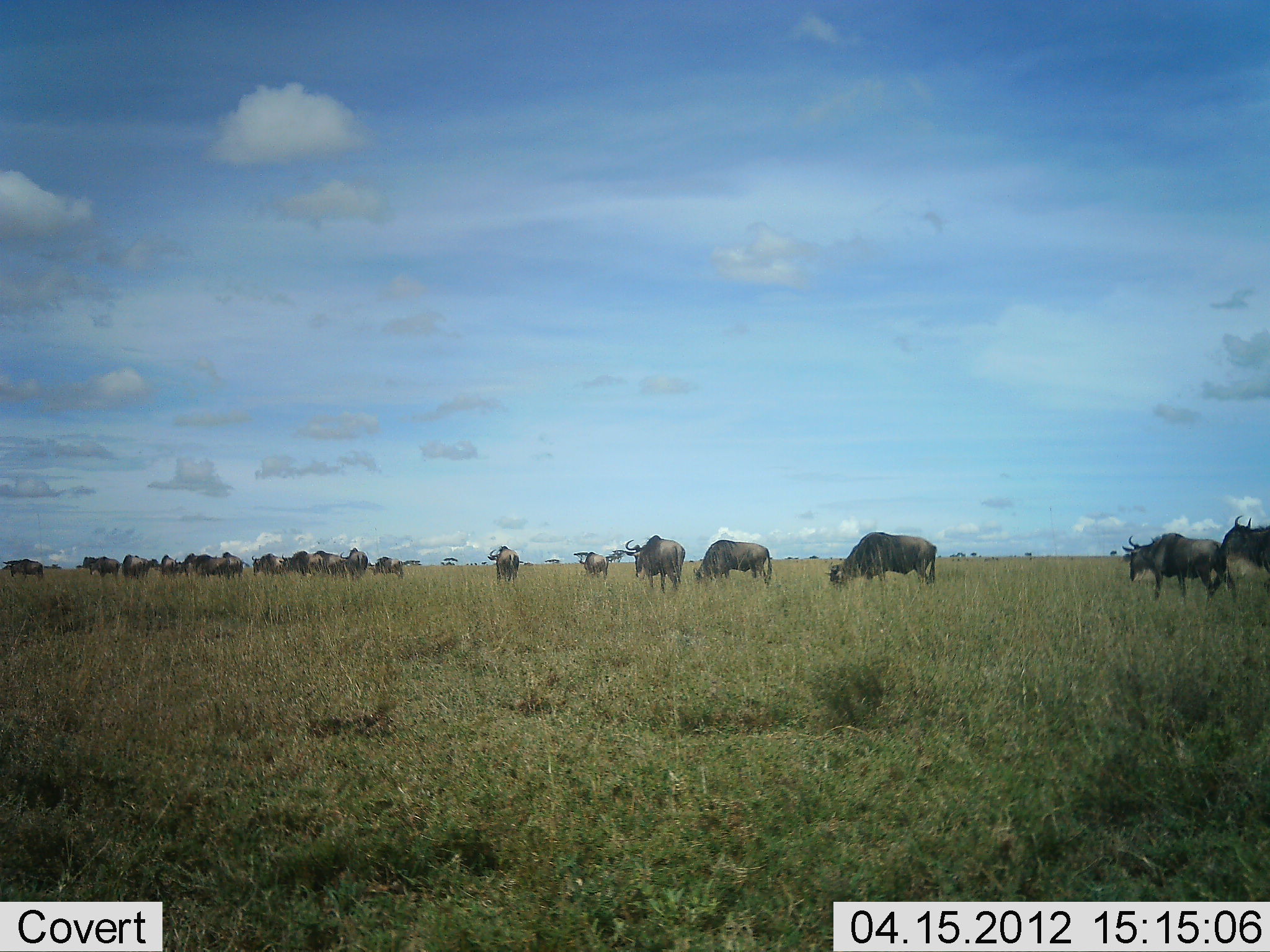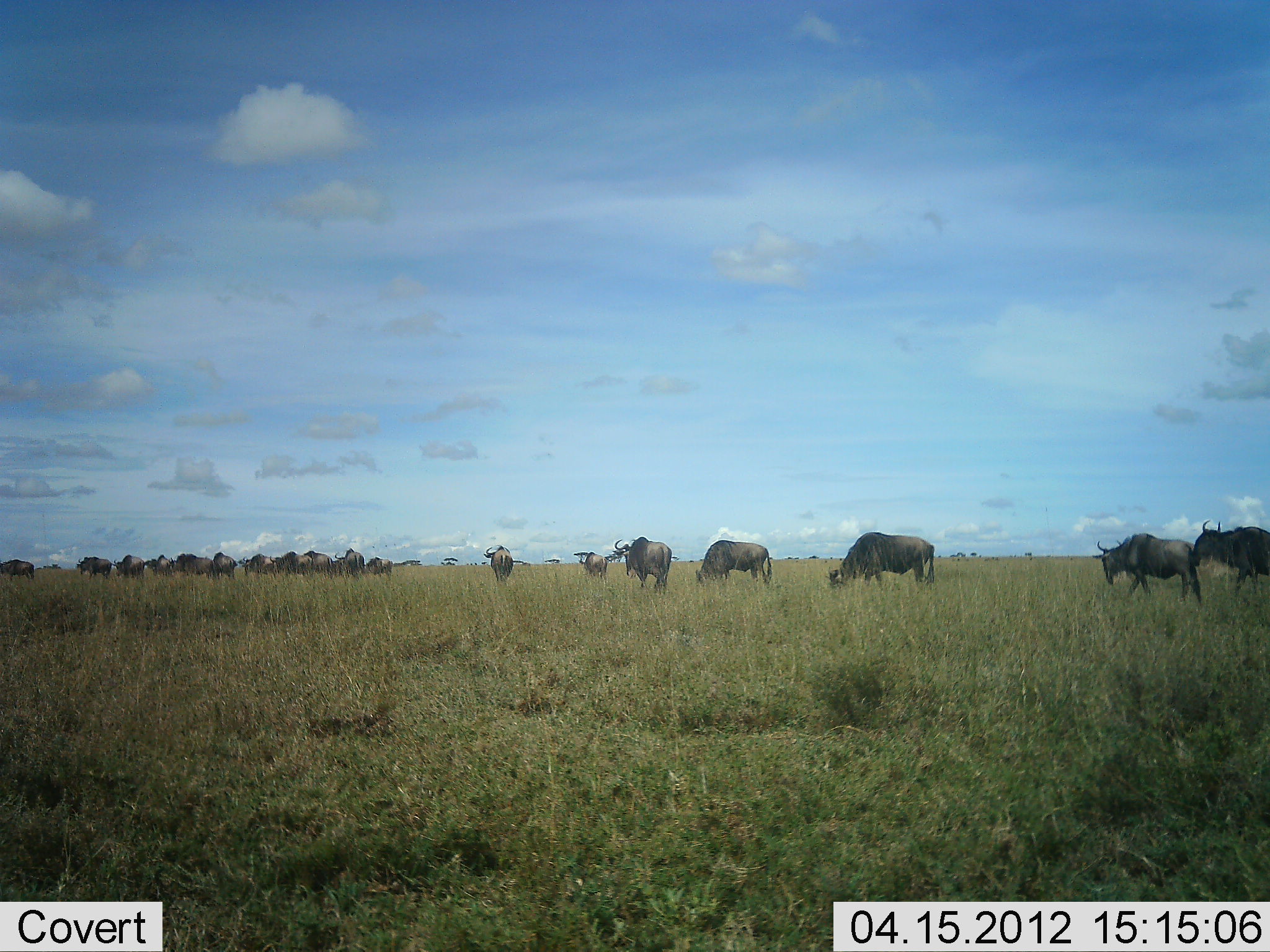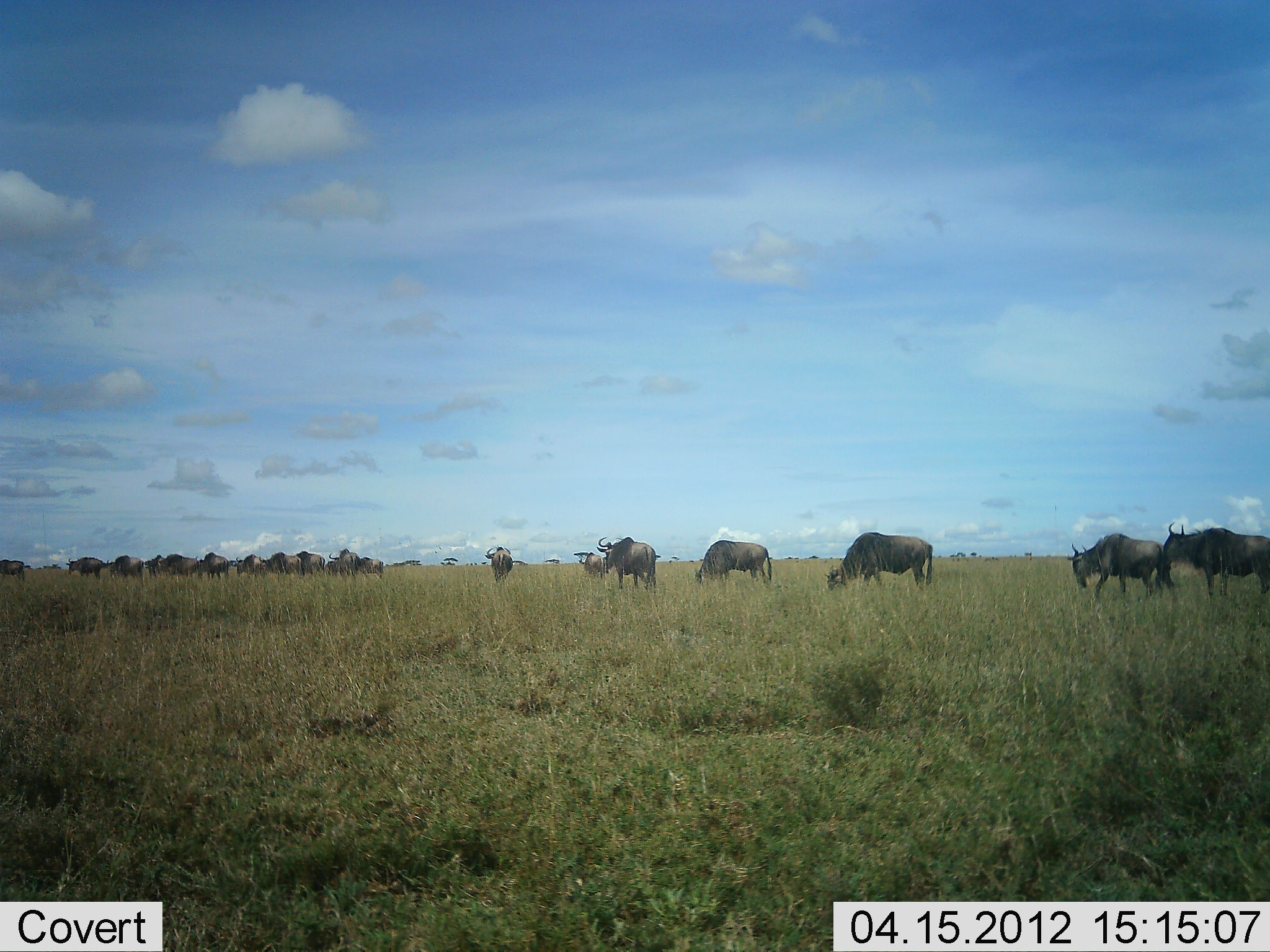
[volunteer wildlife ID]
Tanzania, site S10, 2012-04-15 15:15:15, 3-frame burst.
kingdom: Animalia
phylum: Chordata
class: Mammalia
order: Artiodactyla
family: Bovidae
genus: Connochaetes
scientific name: Connochaetes taurinus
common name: blue wildebeest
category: wildebeest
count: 11-50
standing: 31%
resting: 0%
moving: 75%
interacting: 6%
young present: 6%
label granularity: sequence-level